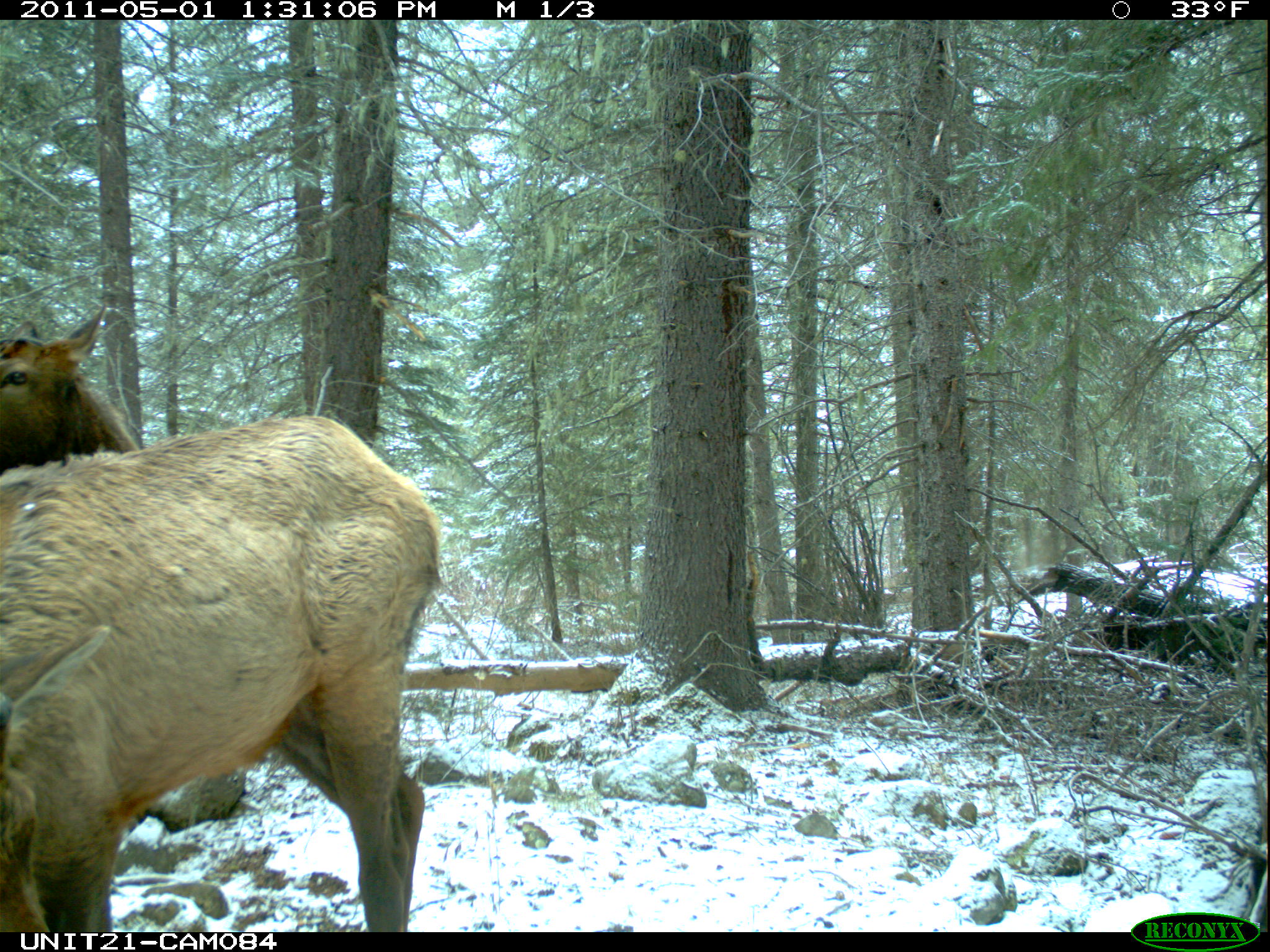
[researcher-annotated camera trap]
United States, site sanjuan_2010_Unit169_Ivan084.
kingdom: Animalia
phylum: Chordata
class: Mammalia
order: Artiodactyla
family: Cervidae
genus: Cervus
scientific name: Cervus elaphus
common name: red deer